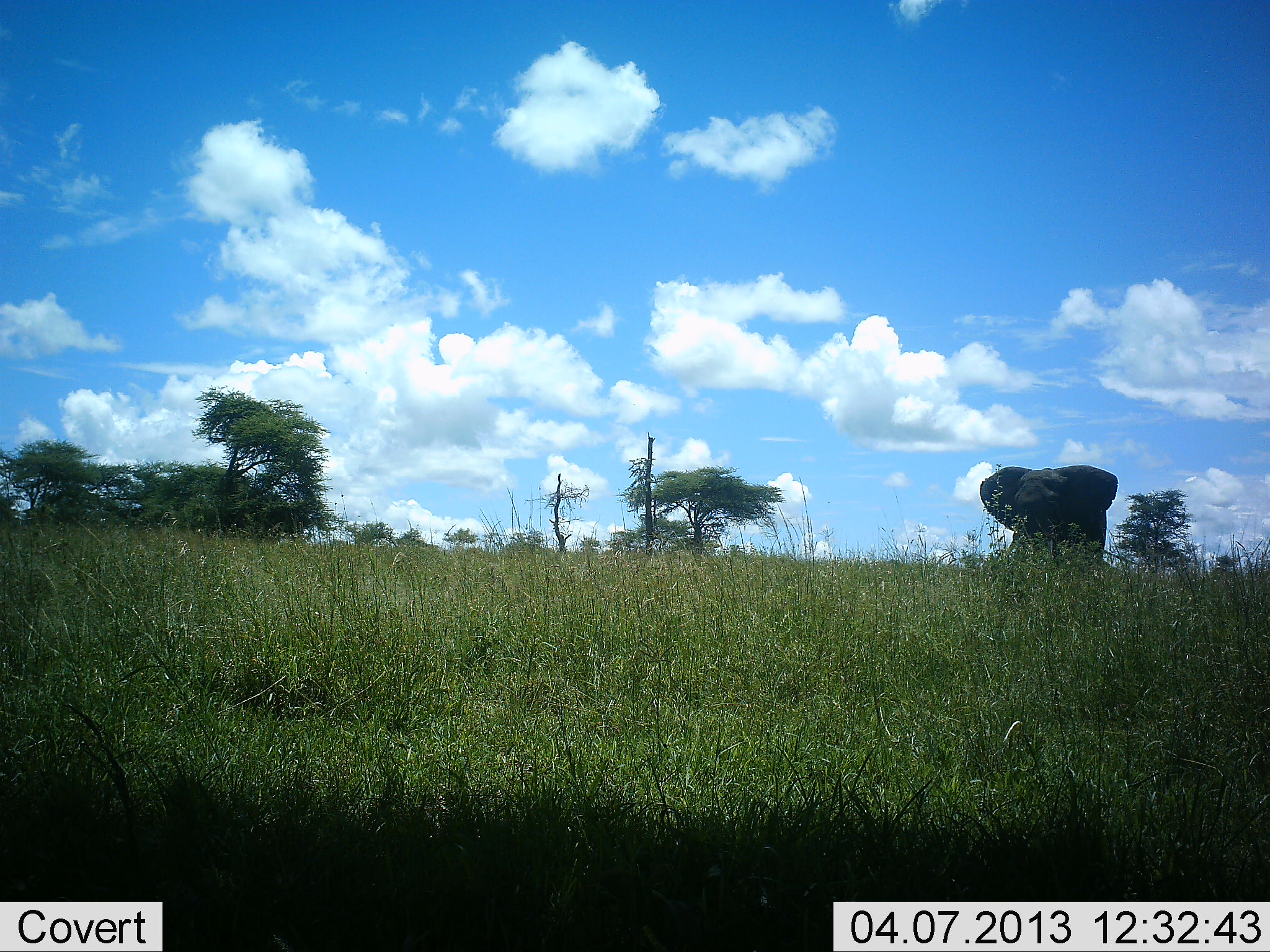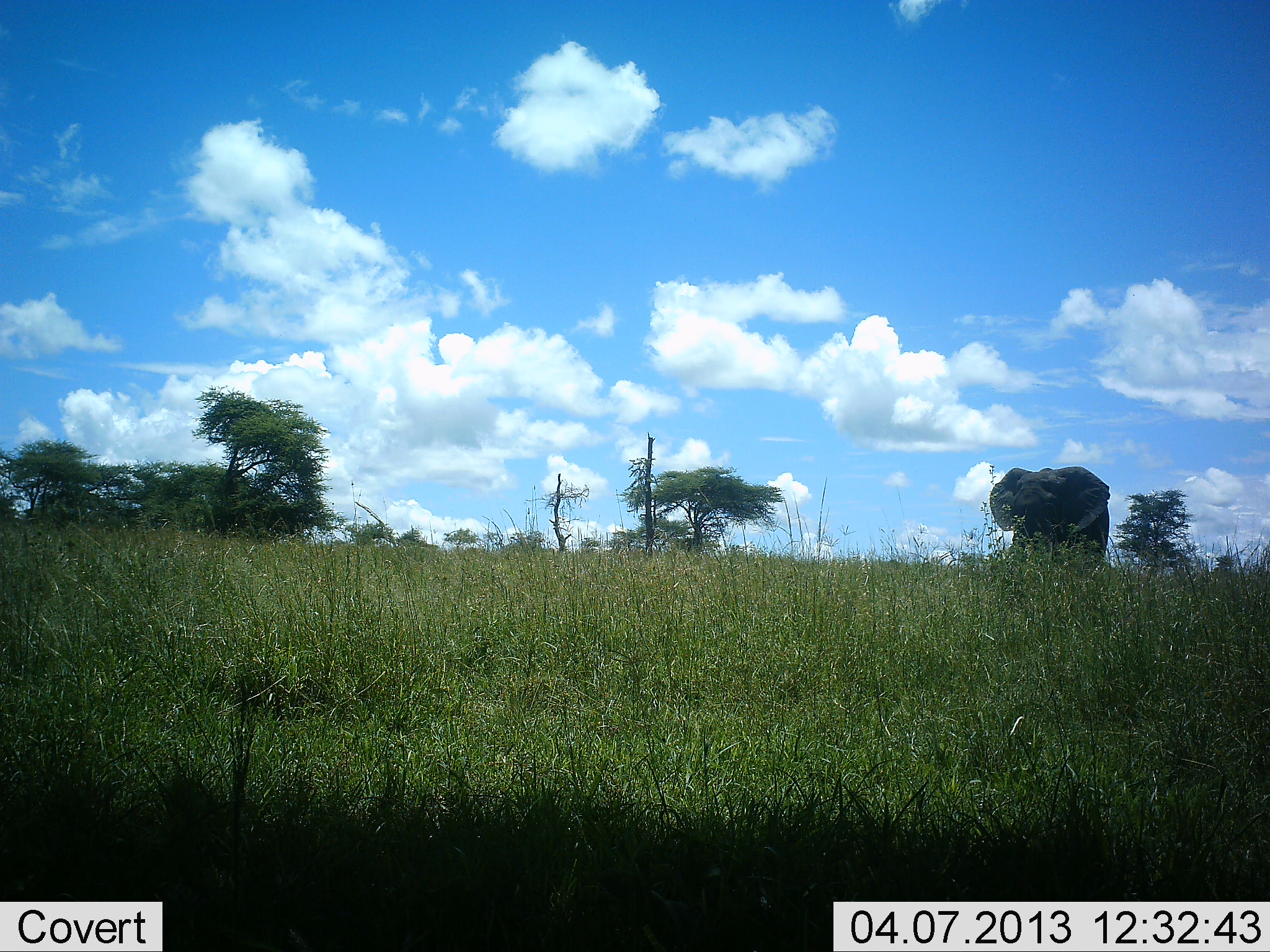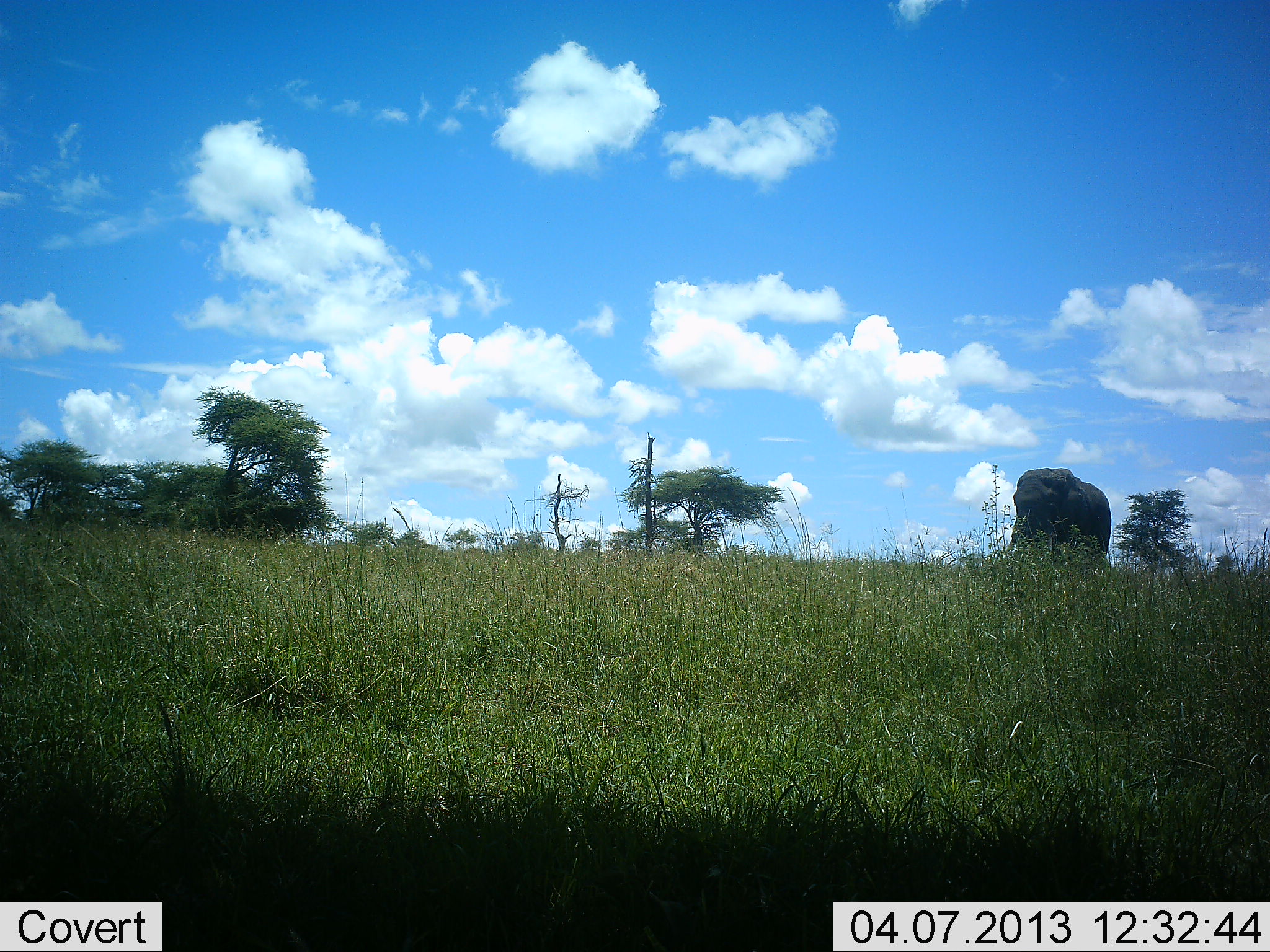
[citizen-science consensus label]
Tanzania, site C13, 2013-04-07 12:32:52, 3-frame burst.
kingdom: Animalia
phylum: Chordata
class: Mammalia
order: Proboscidea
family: Elephantidae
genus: Loxodonta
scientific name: Loxodonta africana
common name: african bush elephant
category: elephant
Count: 1.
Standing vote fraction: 75%.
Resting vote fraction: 7%.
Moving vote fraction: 14%.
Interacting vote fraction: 0%.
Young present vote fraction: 0%.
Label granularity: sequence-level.